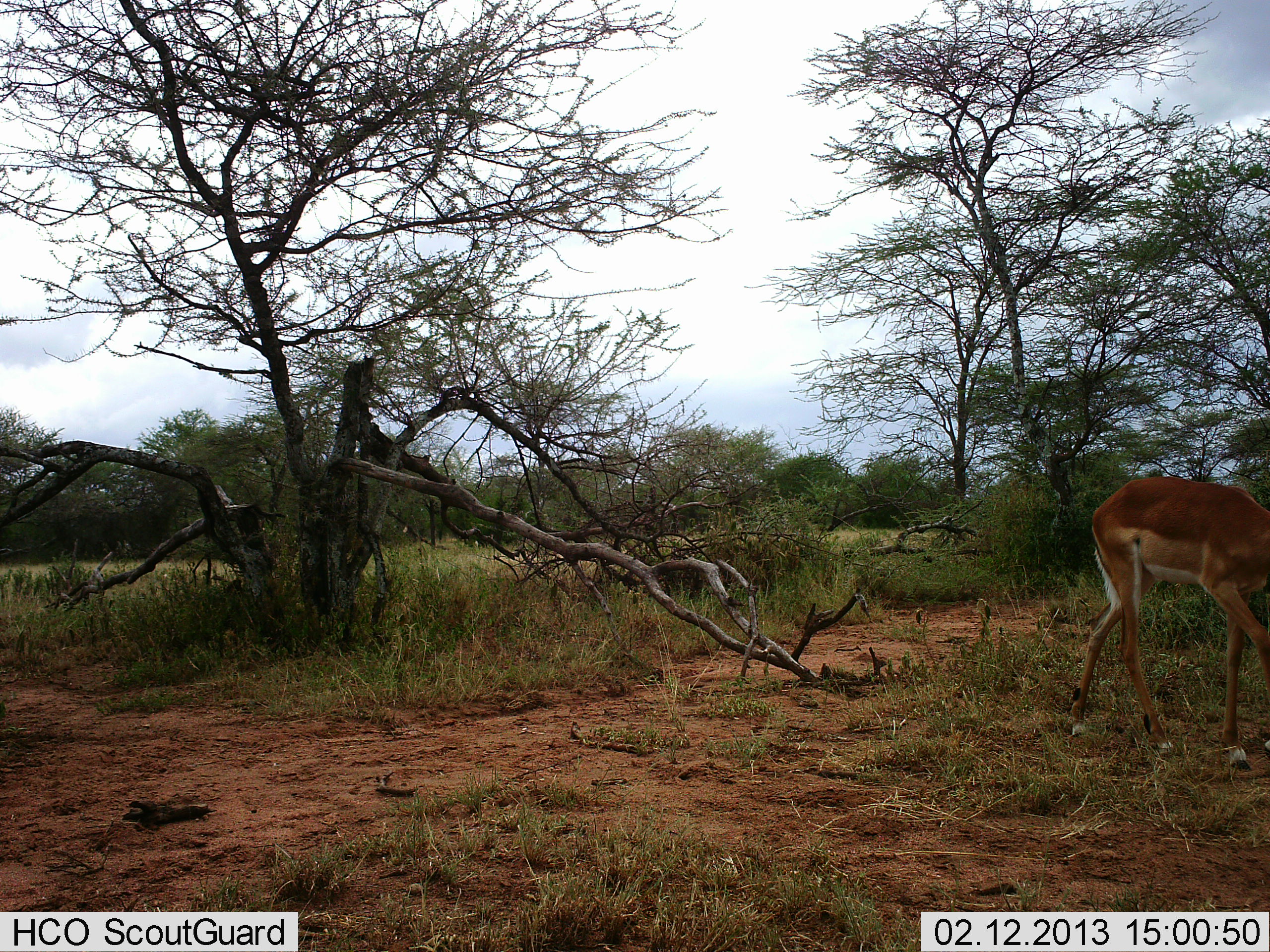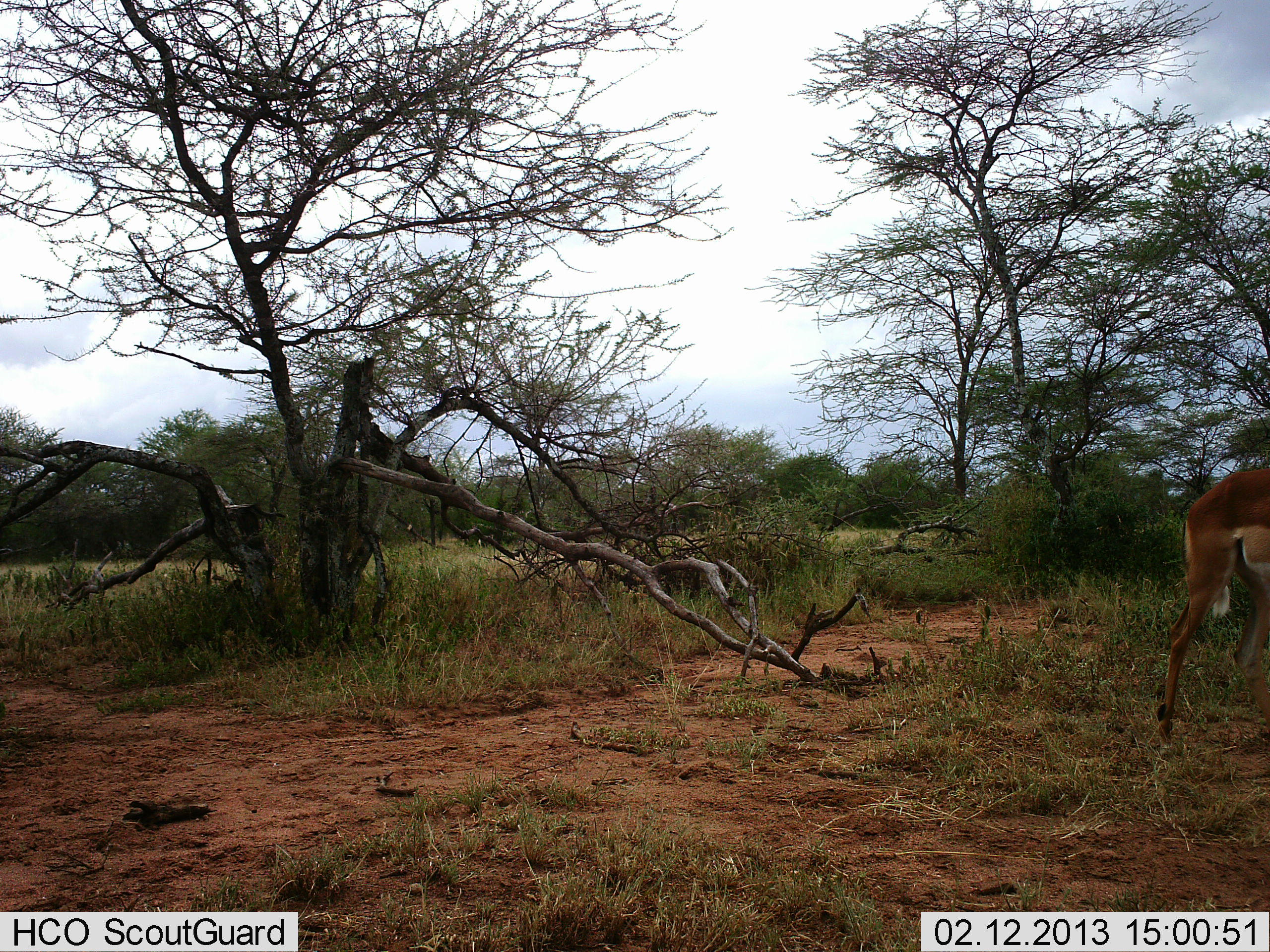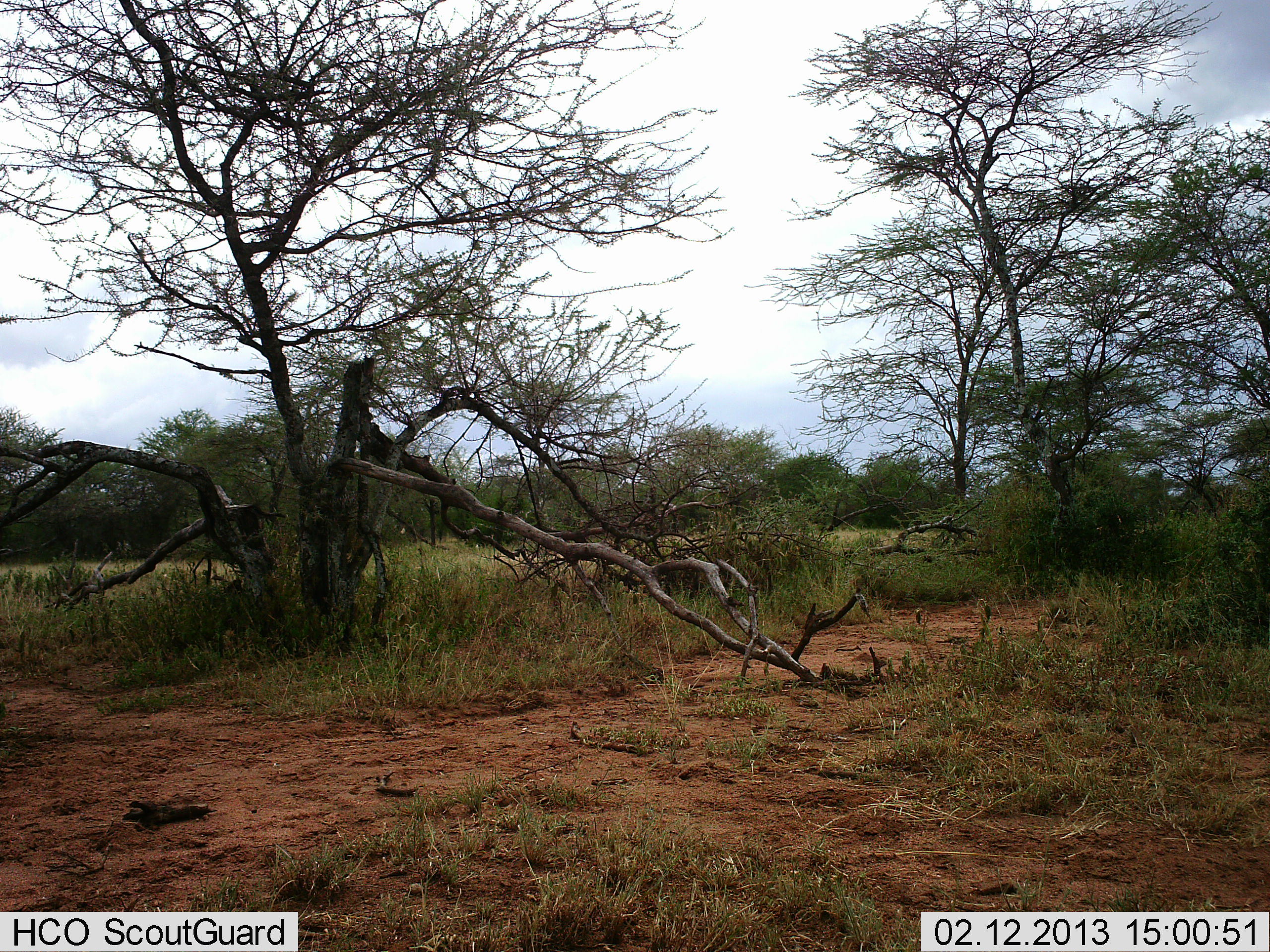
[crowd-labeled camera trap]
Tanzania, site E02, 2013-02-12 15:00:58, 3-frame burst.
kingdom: Animalia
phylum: Chordata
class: Mammalia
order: Artiodactyla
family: Bovidae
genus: Aepyceros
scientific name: Aepyceros melampus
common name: impala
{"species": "impala (Aepyceros melampus)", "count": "1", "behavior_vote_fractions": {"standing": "0%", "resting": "0%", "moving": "100%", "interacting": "0%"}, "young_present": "0%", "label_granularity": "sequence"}